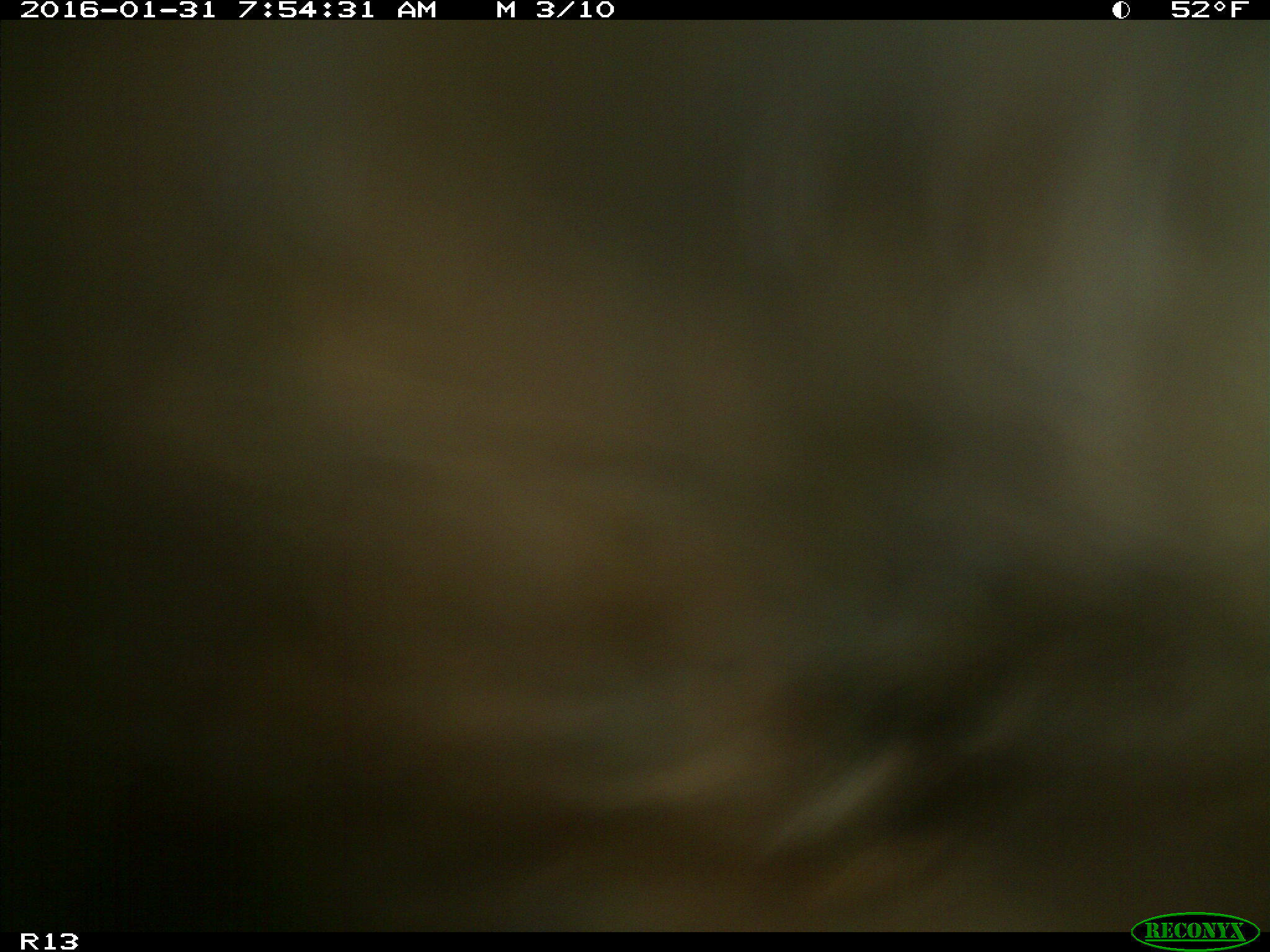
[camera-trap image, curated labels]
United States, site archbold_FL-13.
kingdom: Animalia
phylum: Chordata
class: Mammalia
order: Artiodactyla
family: Bovidae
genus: Bos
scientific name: Bos taurus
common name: domestic cow